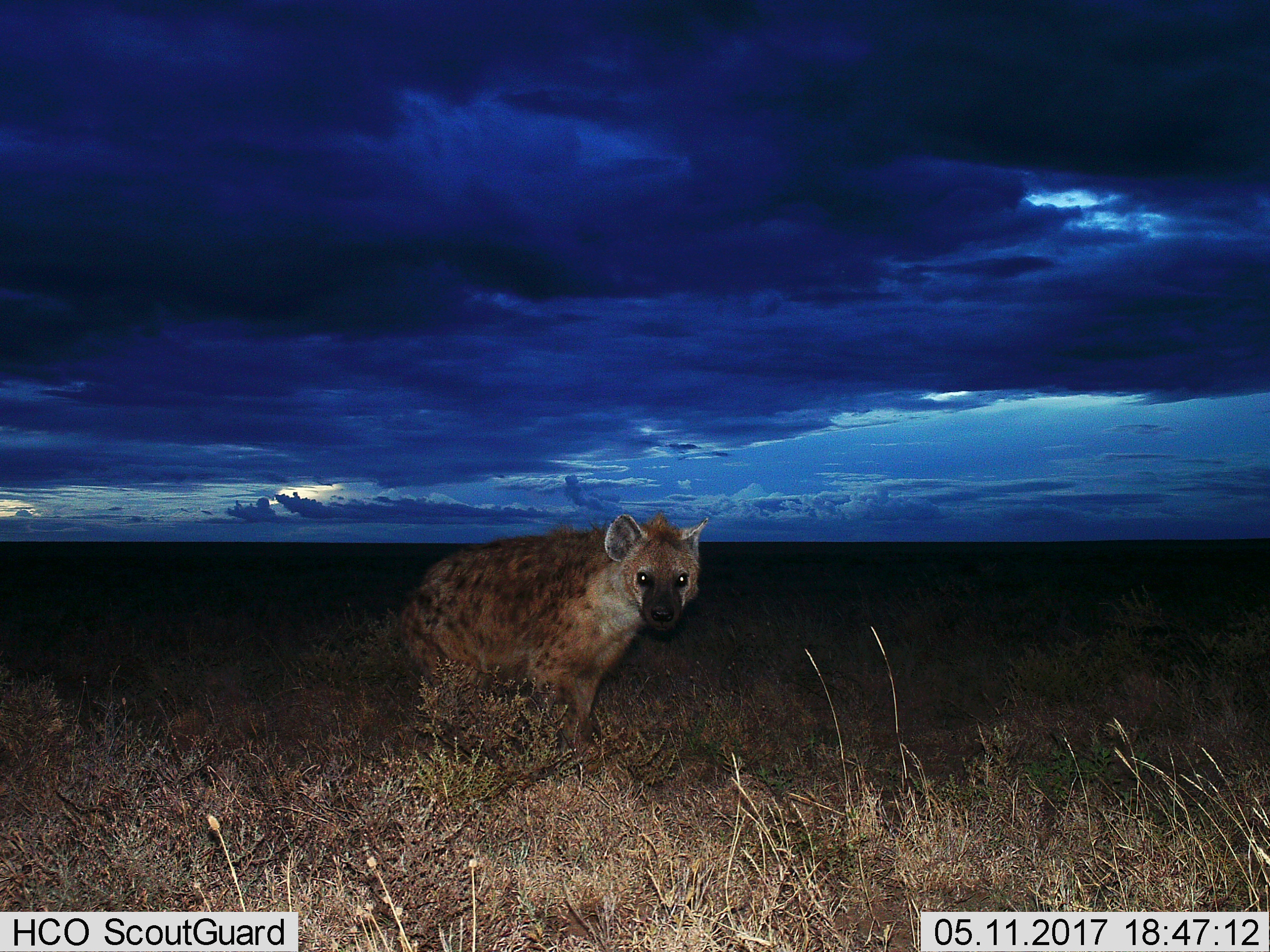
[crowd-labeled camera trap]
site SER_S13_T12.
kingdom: Animalia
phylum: Chordata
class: Mammalia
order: Carnivora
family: Hyaenidae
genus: Crocuta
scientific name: Crocuta crocuta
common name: spotted hyena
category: hyenaspotted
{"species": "hyenaspotted (spotted hyena) (Crocuta crocuta)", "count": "1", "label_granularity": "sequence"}